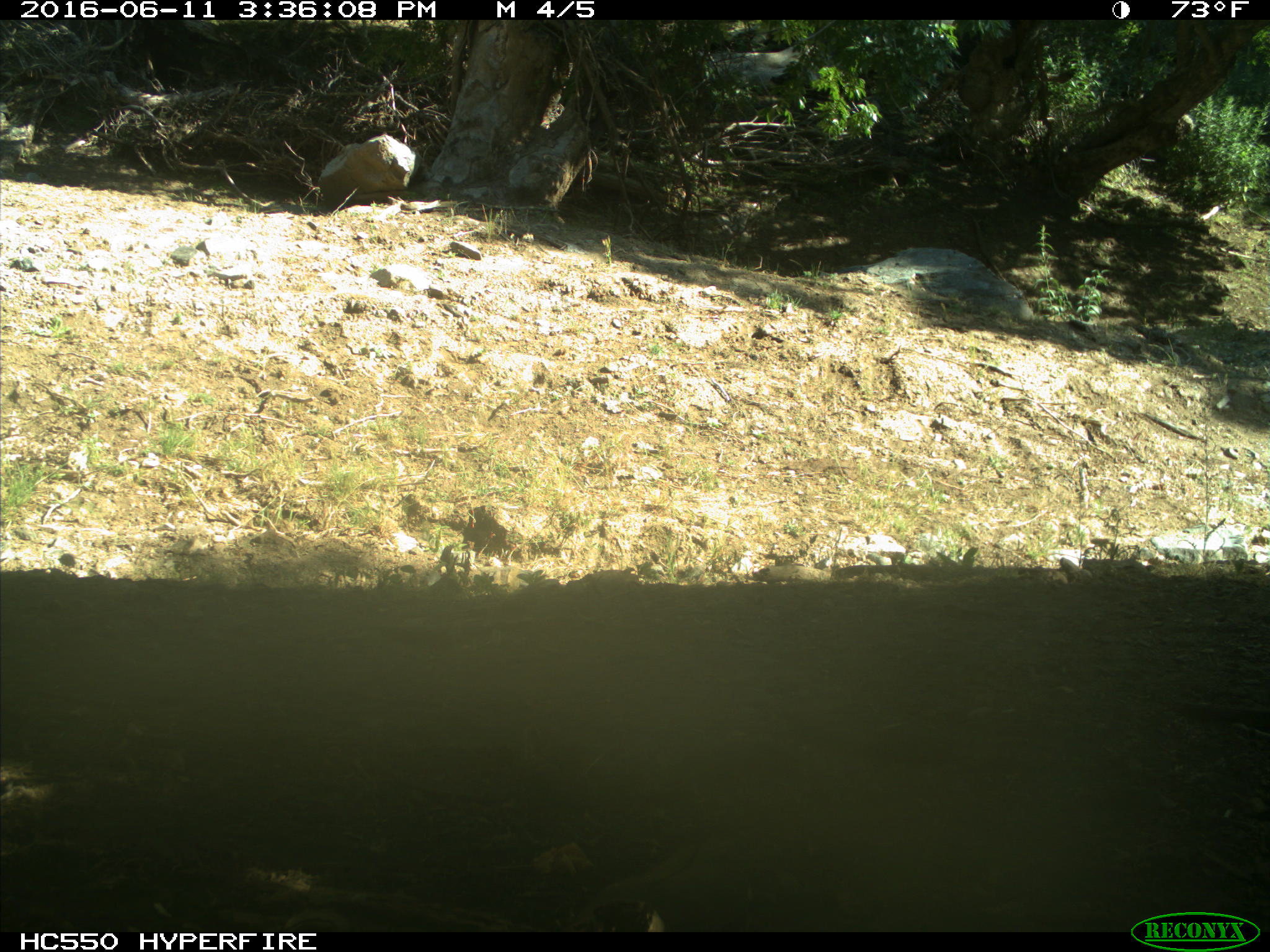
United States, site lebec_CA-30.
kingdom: Animalia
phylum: Chordata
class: Mammalia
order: Artiodactyla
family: Bovidae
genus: Bos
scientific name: Bos taurus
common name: domestic cow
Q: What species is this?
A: Bos taurus (domestic cow).